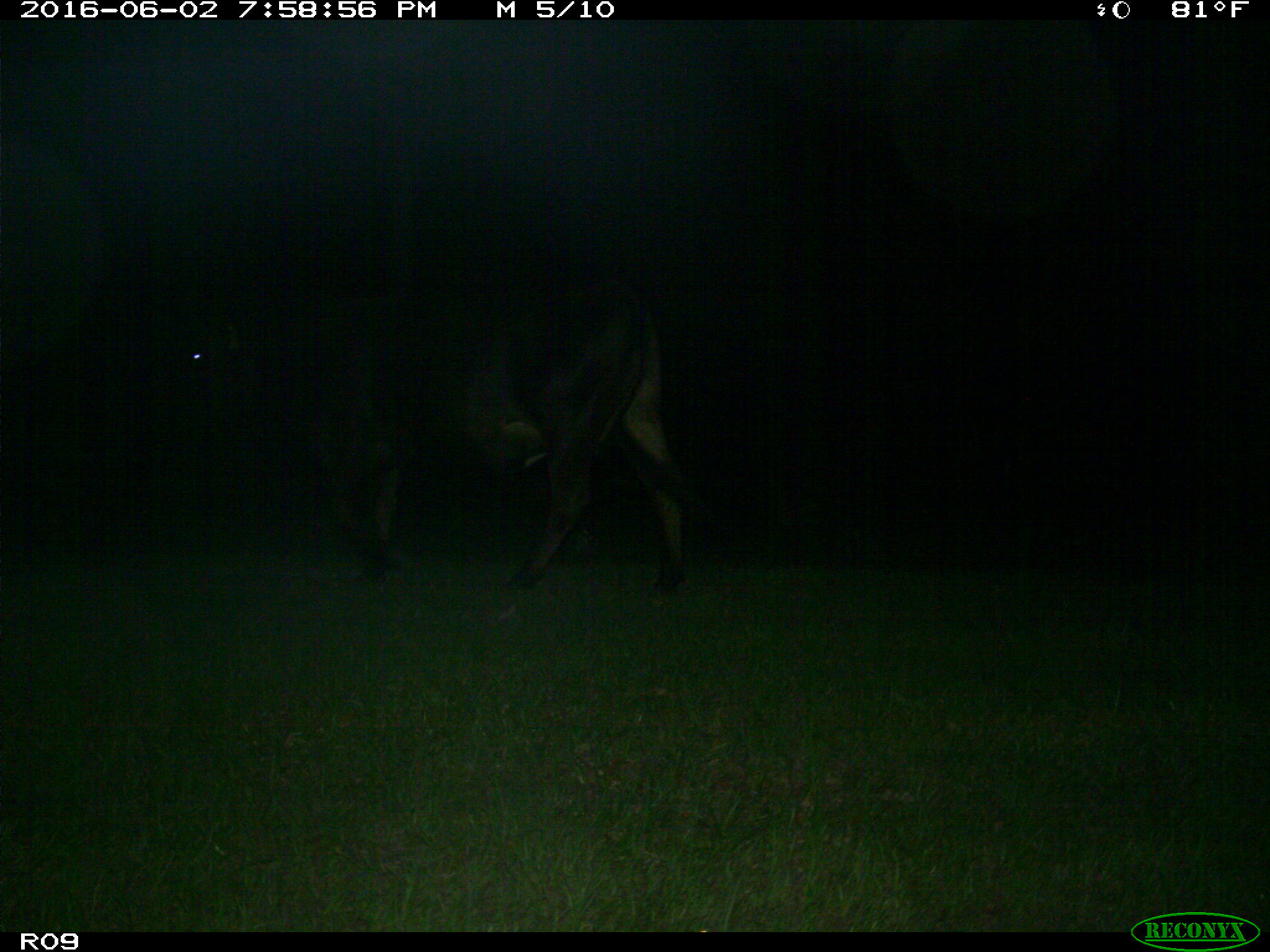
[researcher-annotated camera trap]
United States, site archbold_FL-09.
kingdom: Animalia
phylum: Chordata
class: Mammalia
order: Artiodactyla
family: Bovidae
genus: Bos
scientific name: Bos taurus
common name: domestic cow